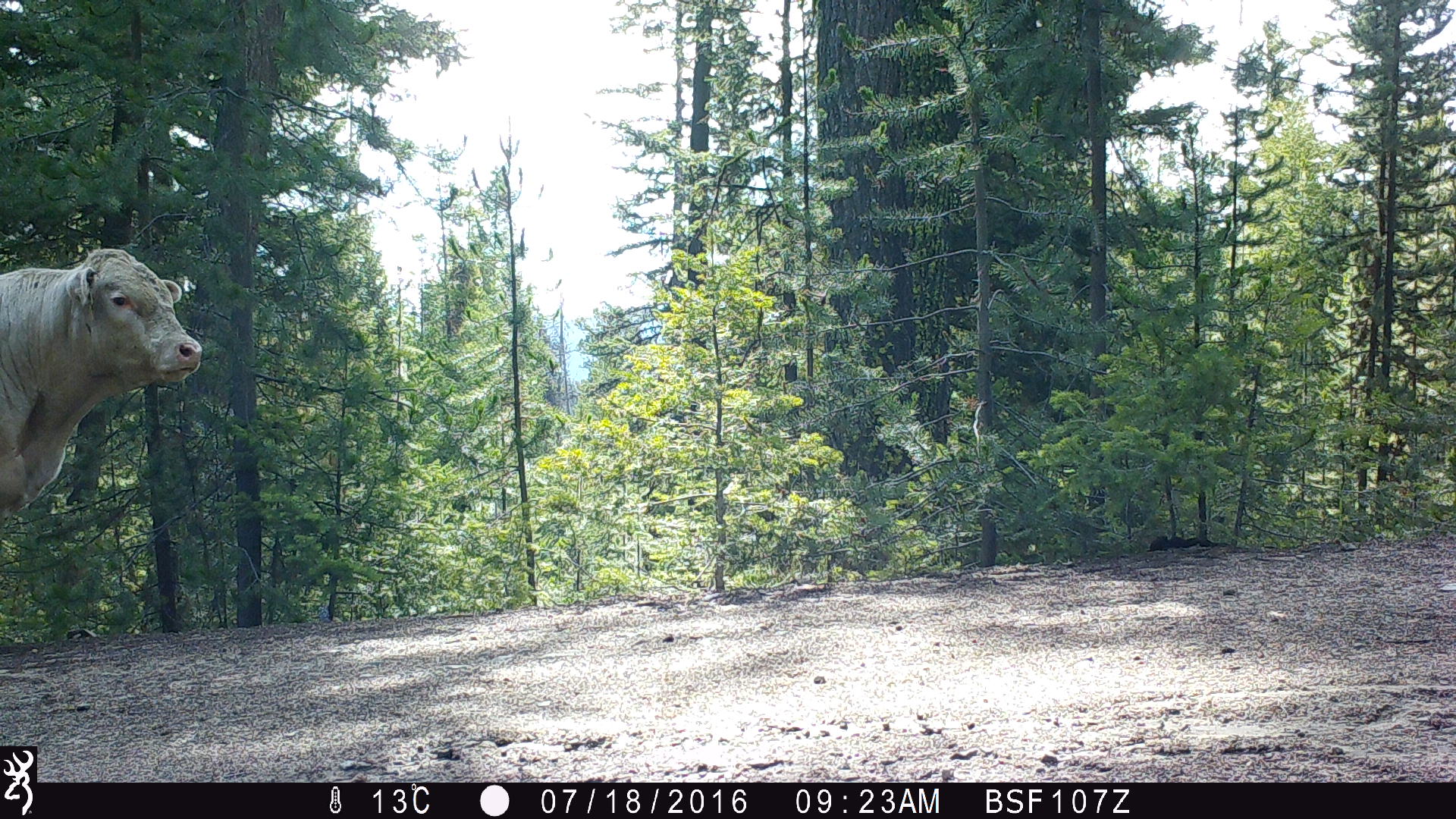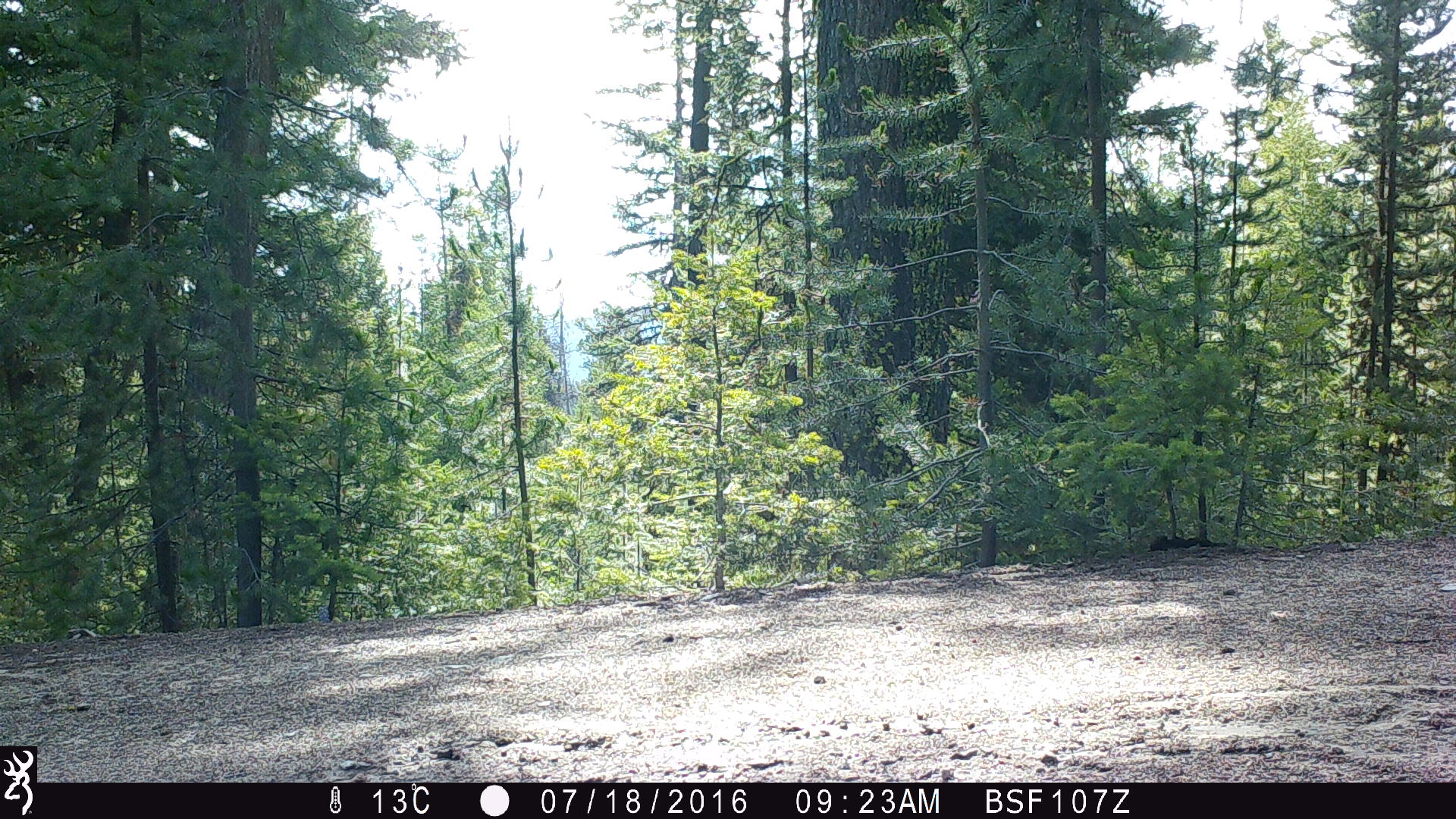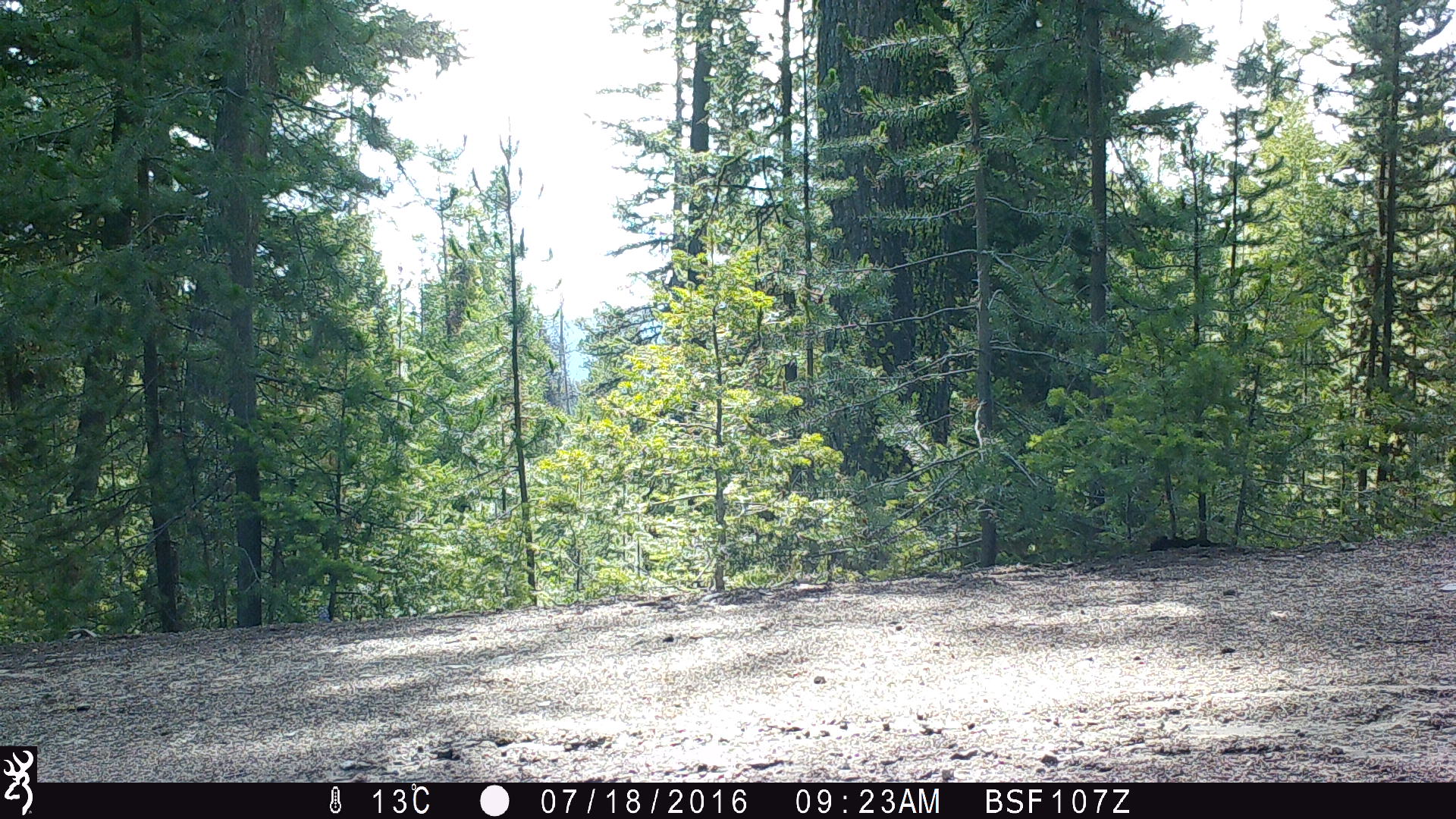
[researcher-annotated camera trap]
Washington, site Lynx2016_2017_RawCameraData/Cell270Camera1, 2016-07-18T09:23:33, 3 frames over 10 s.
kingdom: Animalia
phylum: Chordata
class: Mammalia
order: Artiodactyla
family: Bovidae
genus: Bos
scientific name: Bos taurus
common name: domestic cattle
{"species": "domestic cattle (Bos taurus)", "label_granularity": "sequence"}